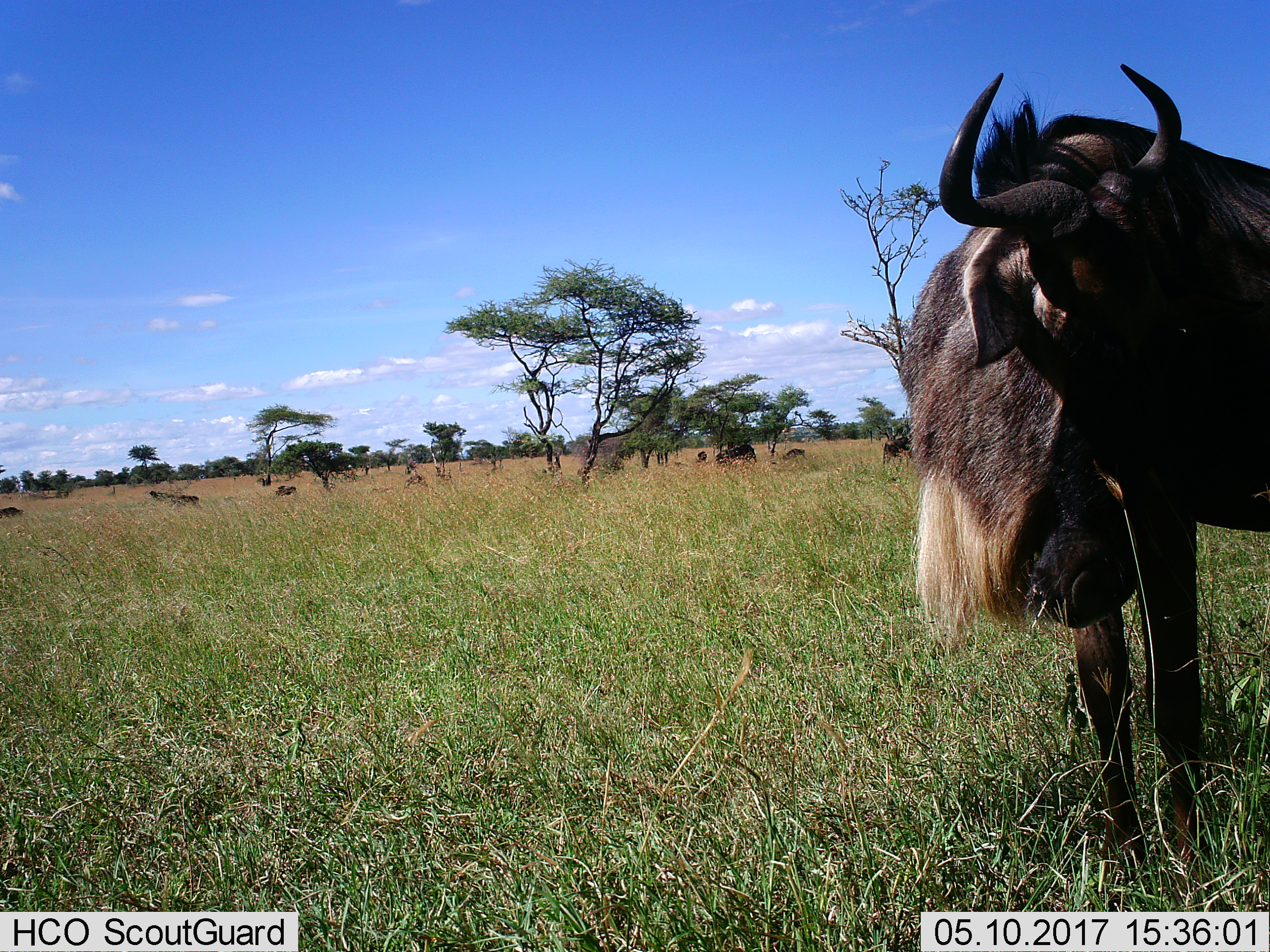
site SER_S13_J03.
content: unidentified animal